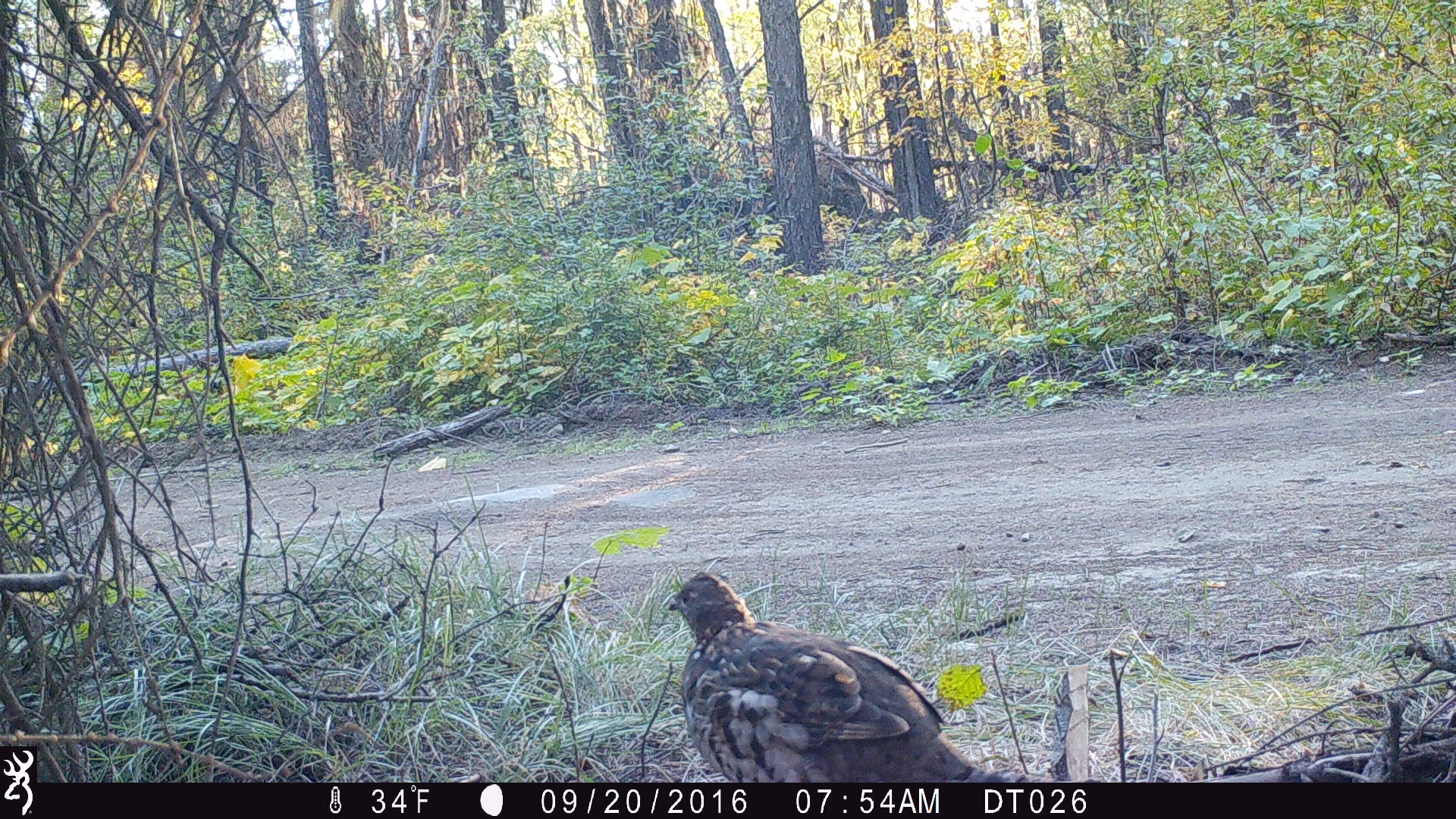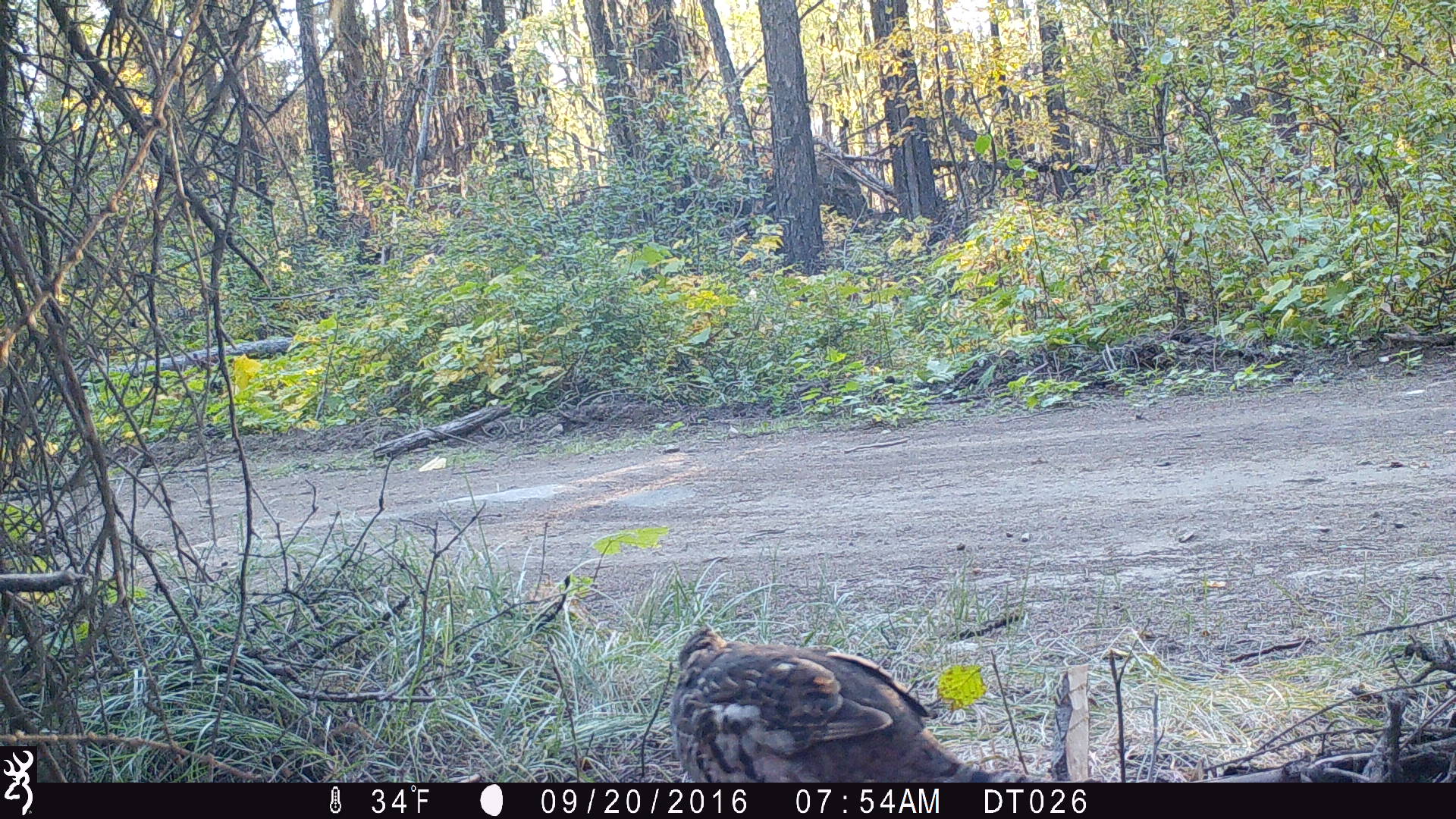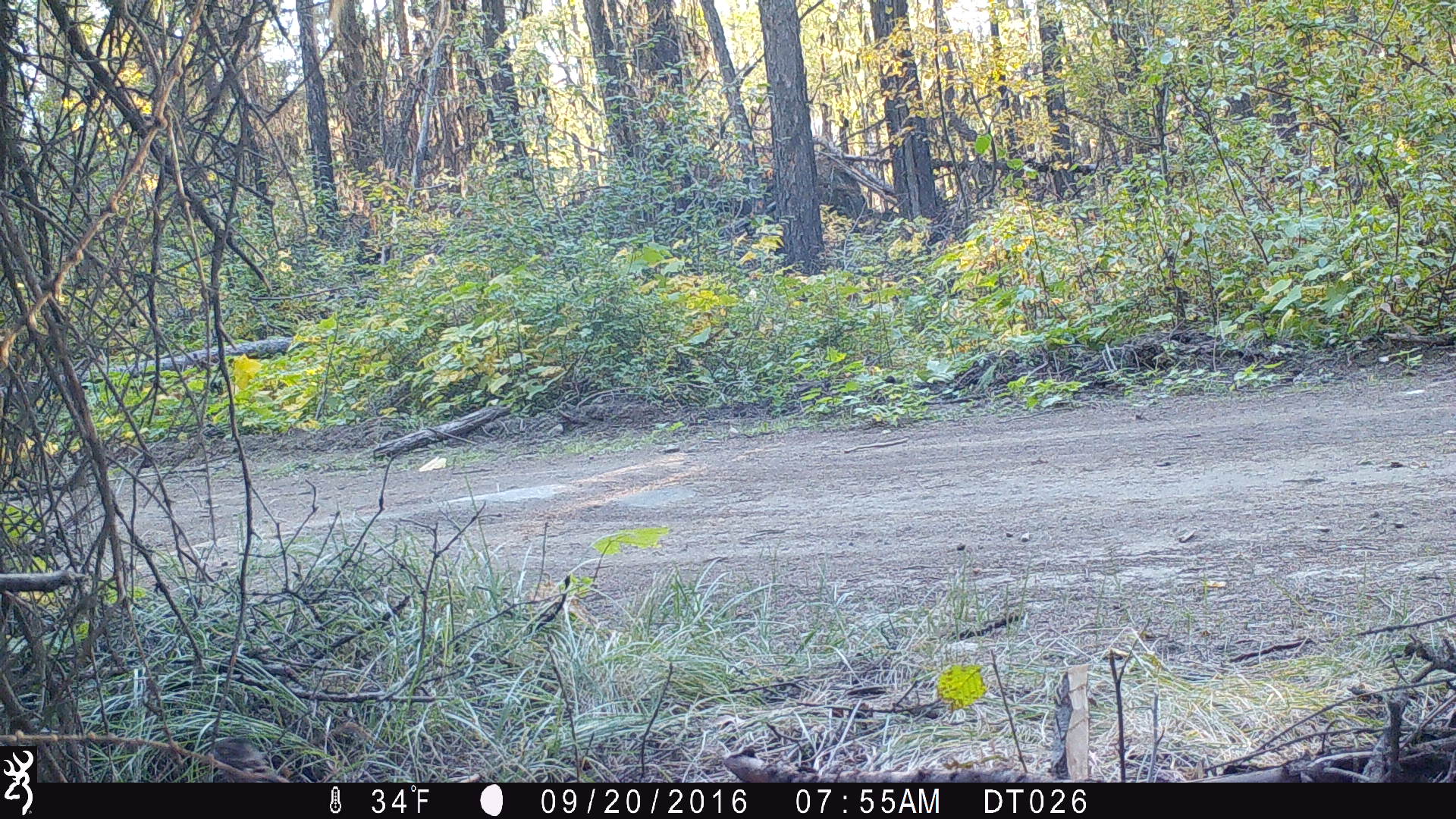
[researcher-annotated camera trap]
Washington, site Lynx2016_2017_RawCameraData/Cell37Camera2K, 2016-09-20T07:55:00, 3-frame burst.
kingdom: Animalia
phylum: Chordata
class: Aves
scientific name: Aves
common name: birds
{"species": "Aves (birds)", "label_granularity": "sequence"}